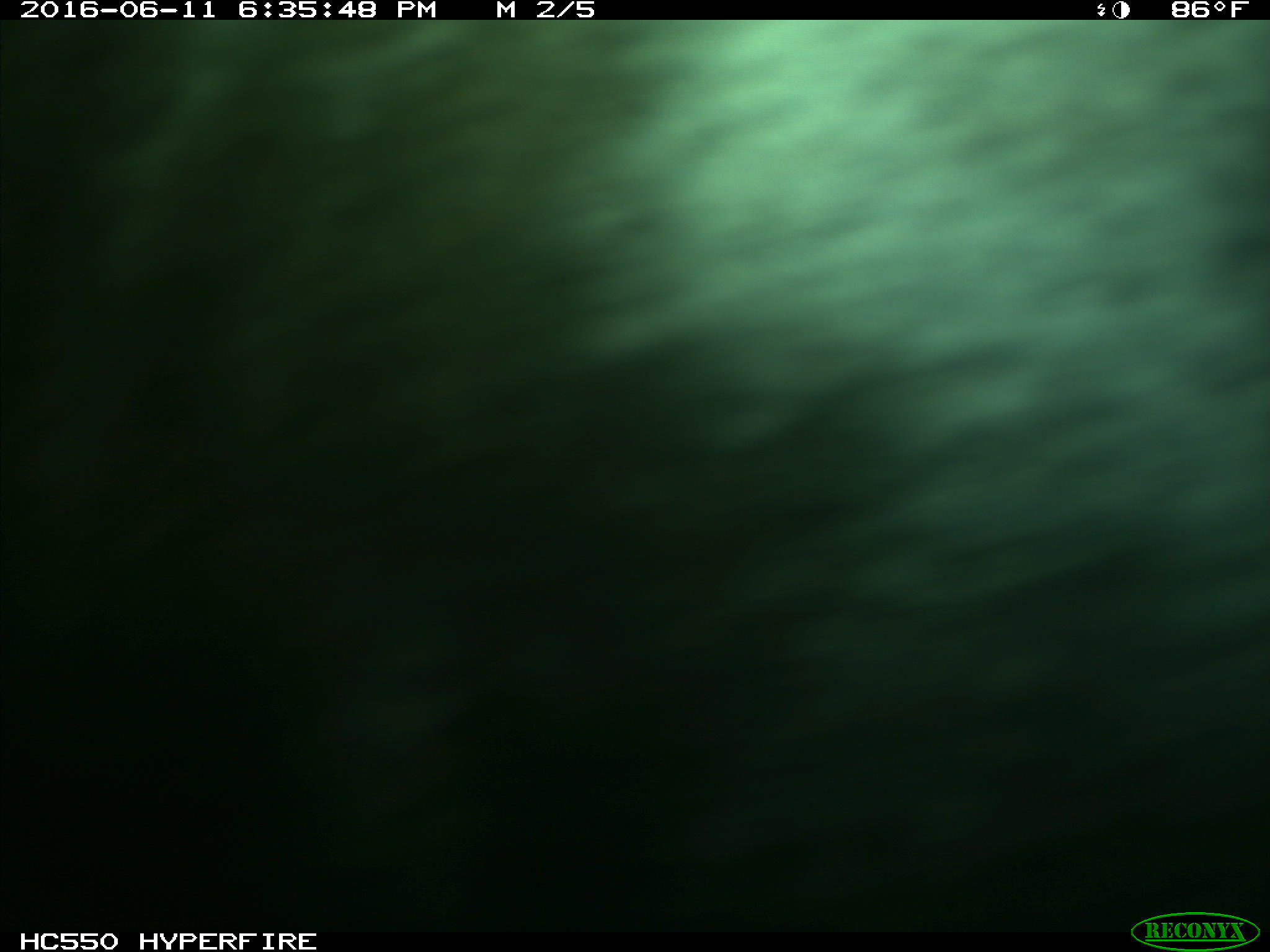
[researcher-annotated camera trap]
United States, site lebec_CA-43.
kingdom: Animalia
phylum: Chordata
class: Mammalia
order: Artiodactyla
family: Bovidae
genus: Bos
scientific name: Bos taurus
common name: domestic cow